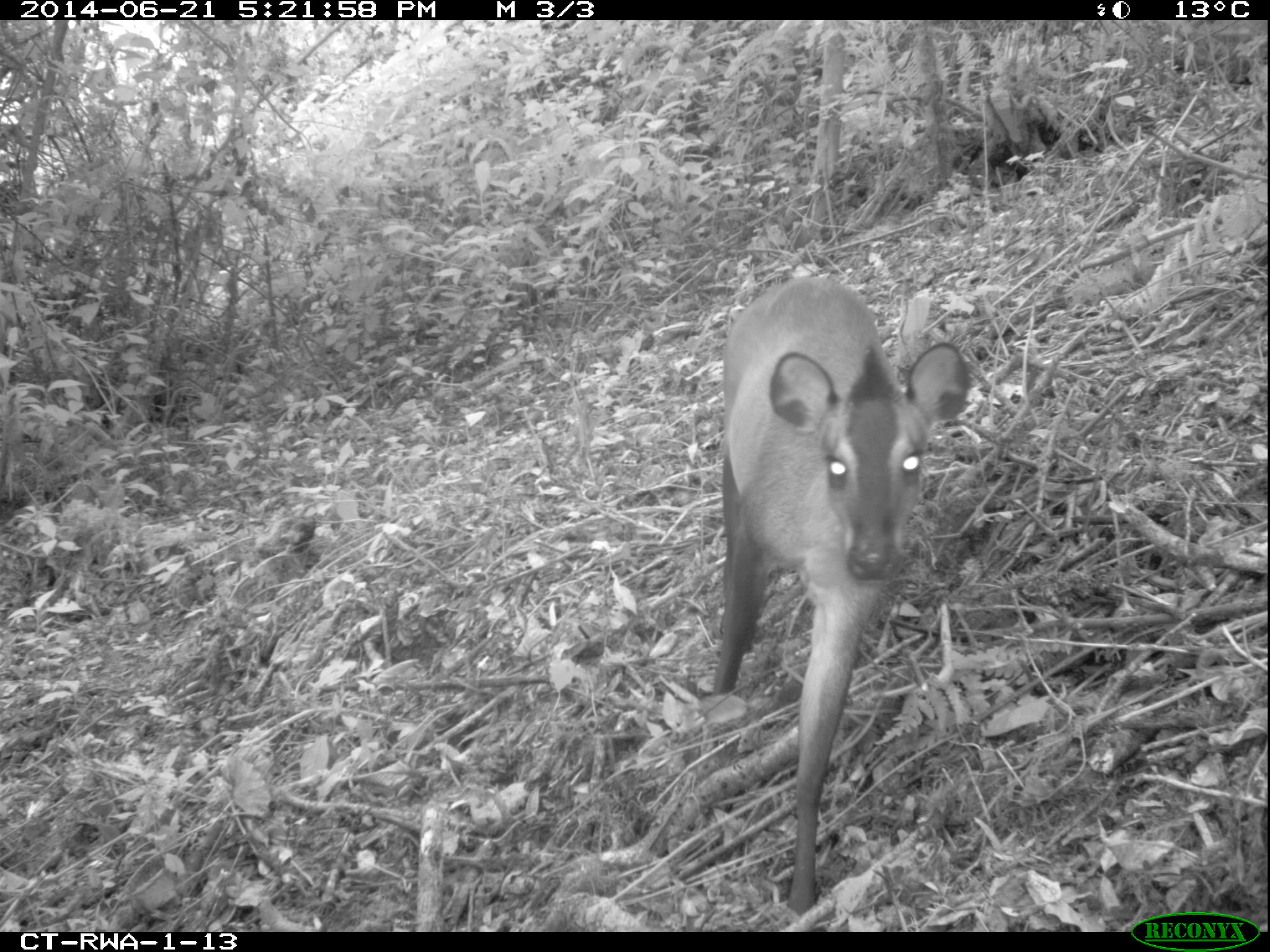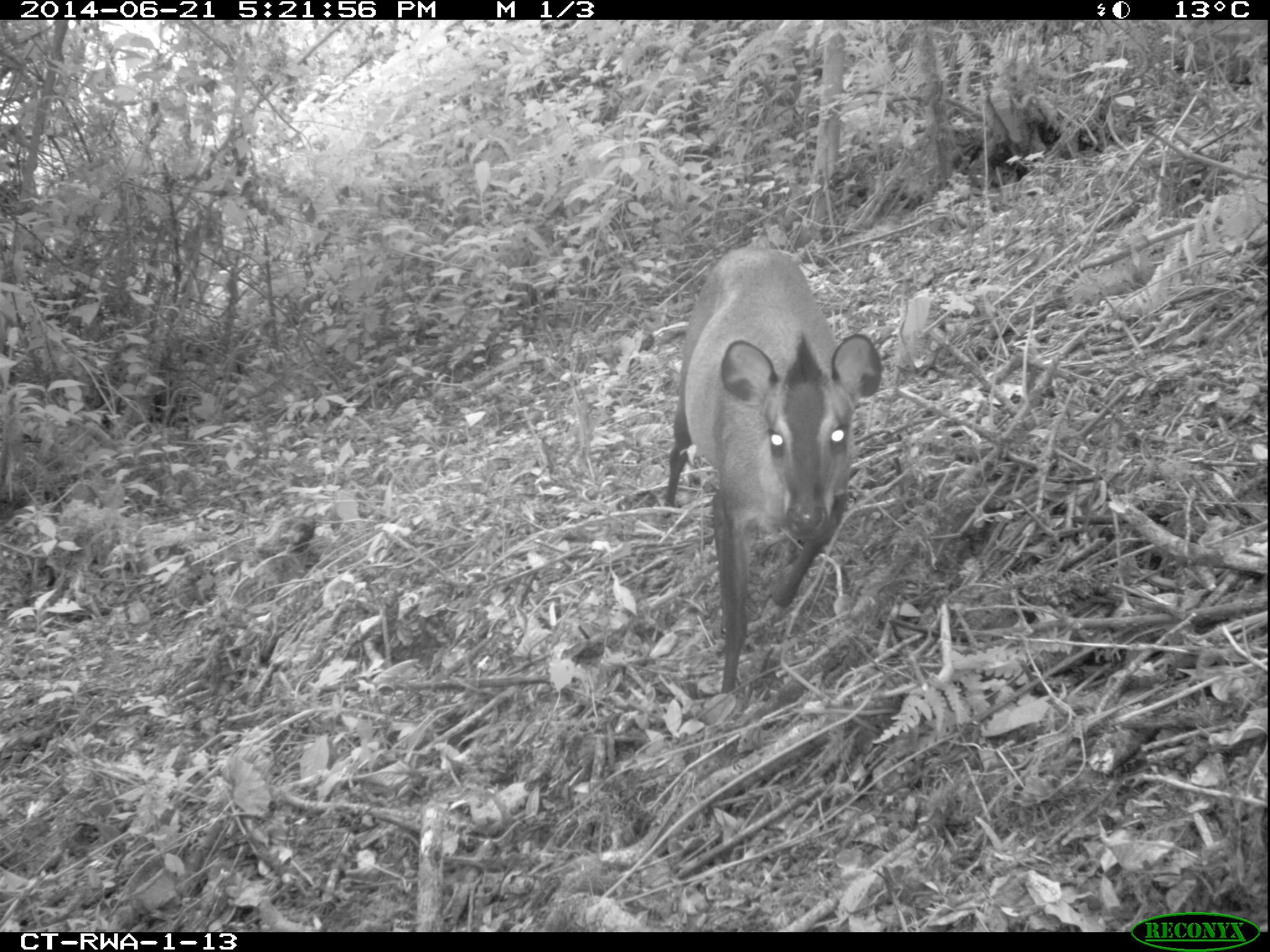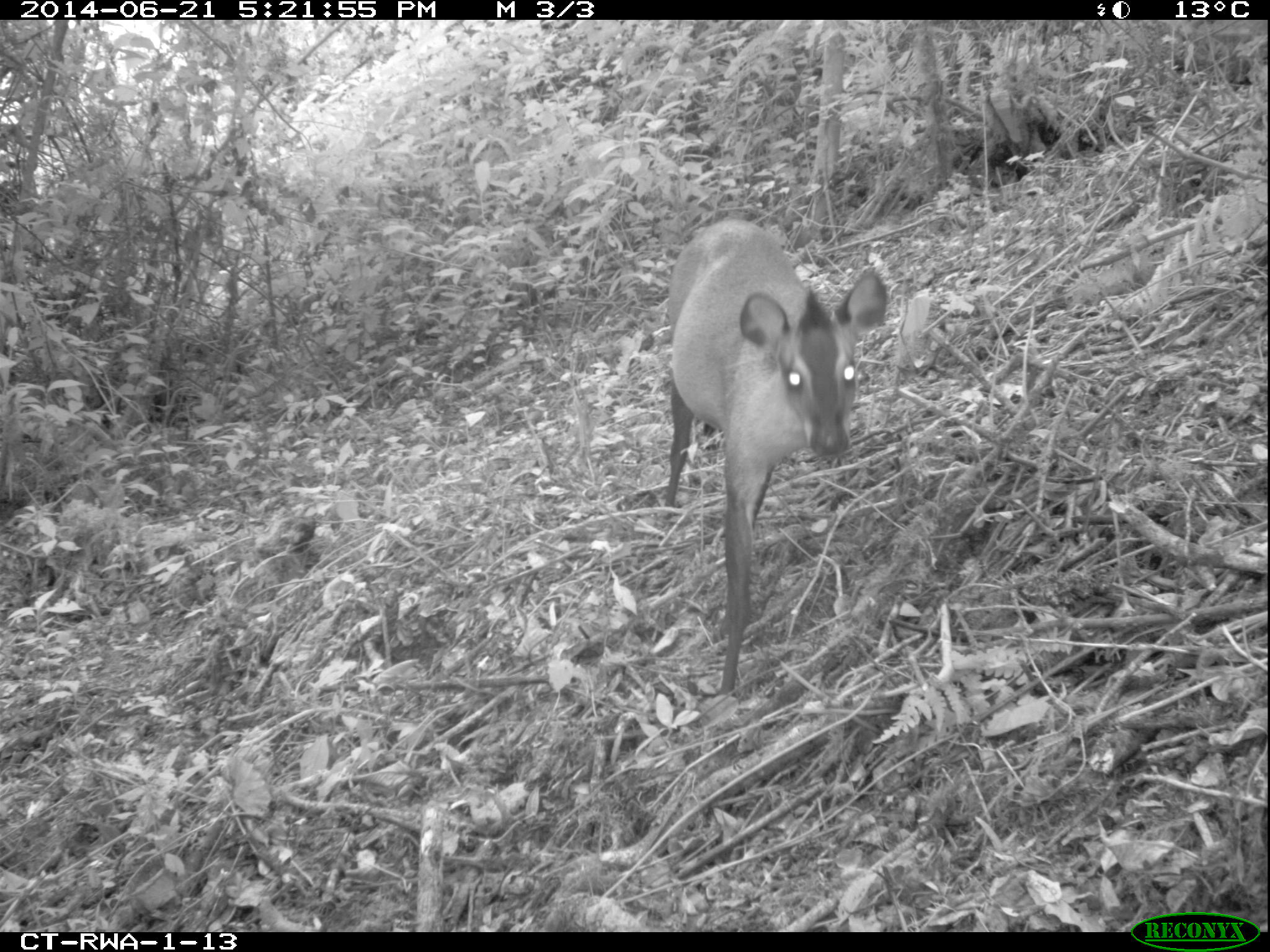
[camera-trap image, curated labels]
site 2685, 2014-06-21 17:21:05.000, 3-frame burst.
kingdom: Animalia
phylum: Chordata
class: Mammalia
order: Artiodactyla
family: Bovidae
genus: Cephalophus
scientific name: Cephalophus nigrifrons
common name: black-fronted duiker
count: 1